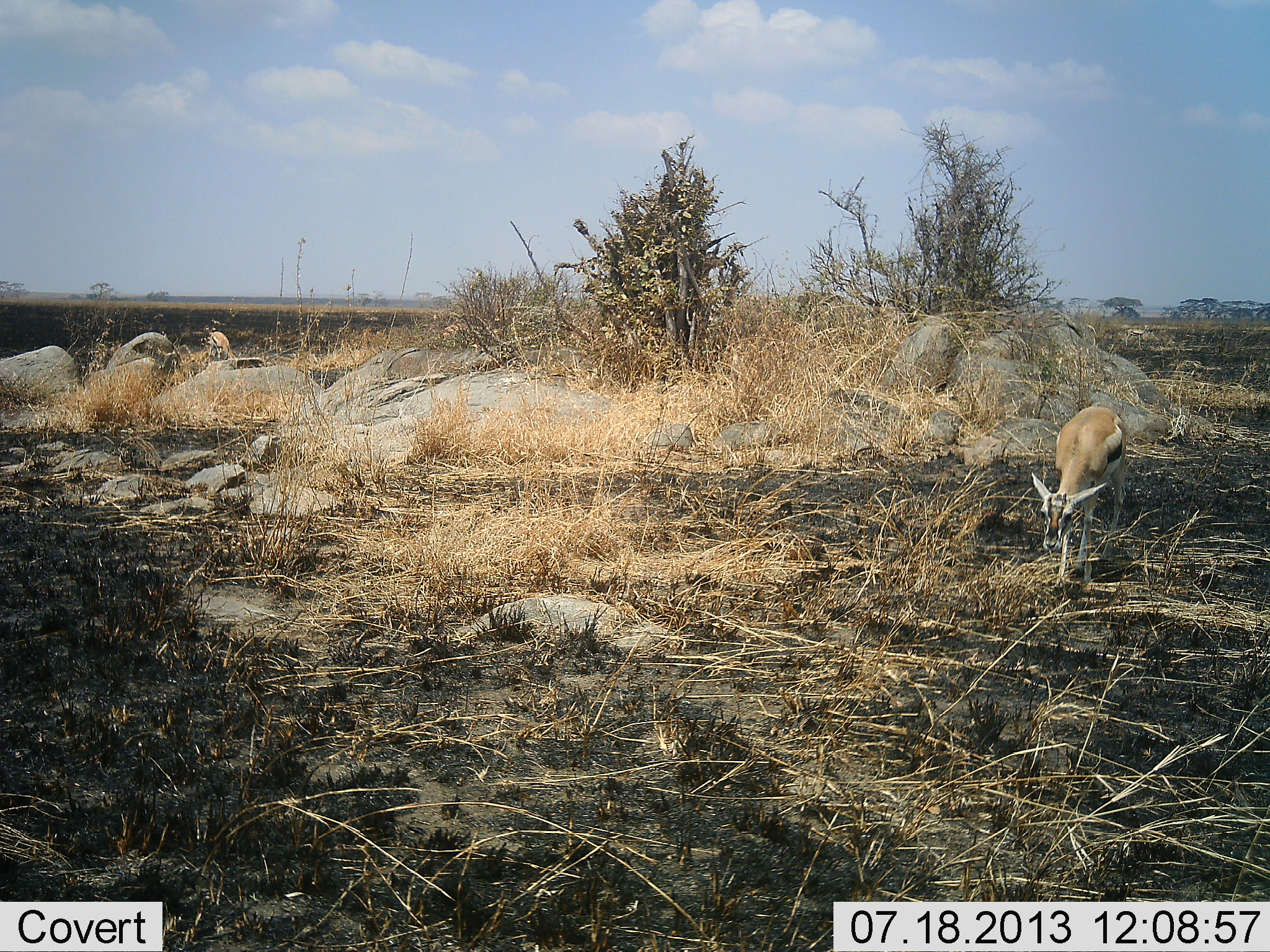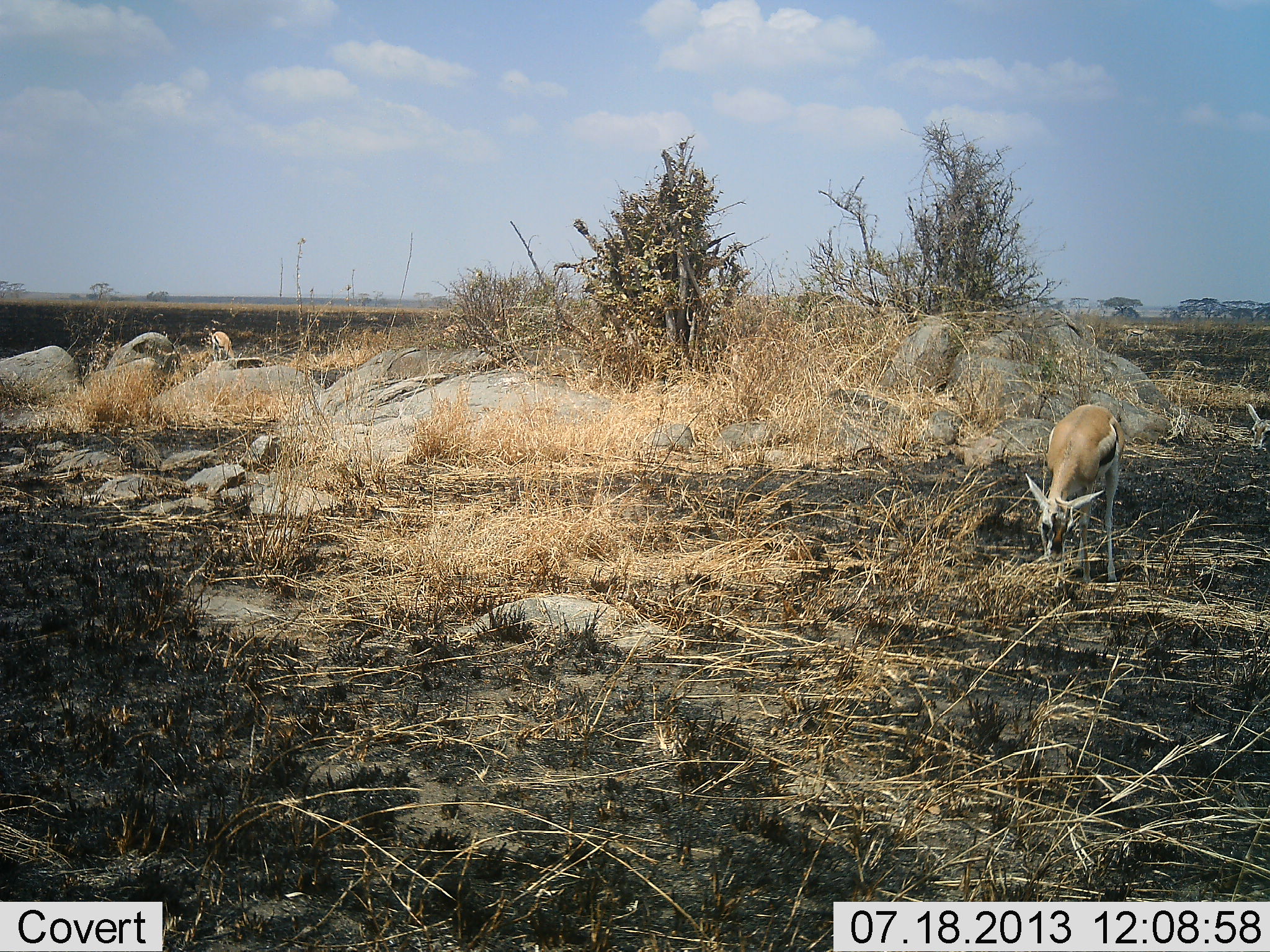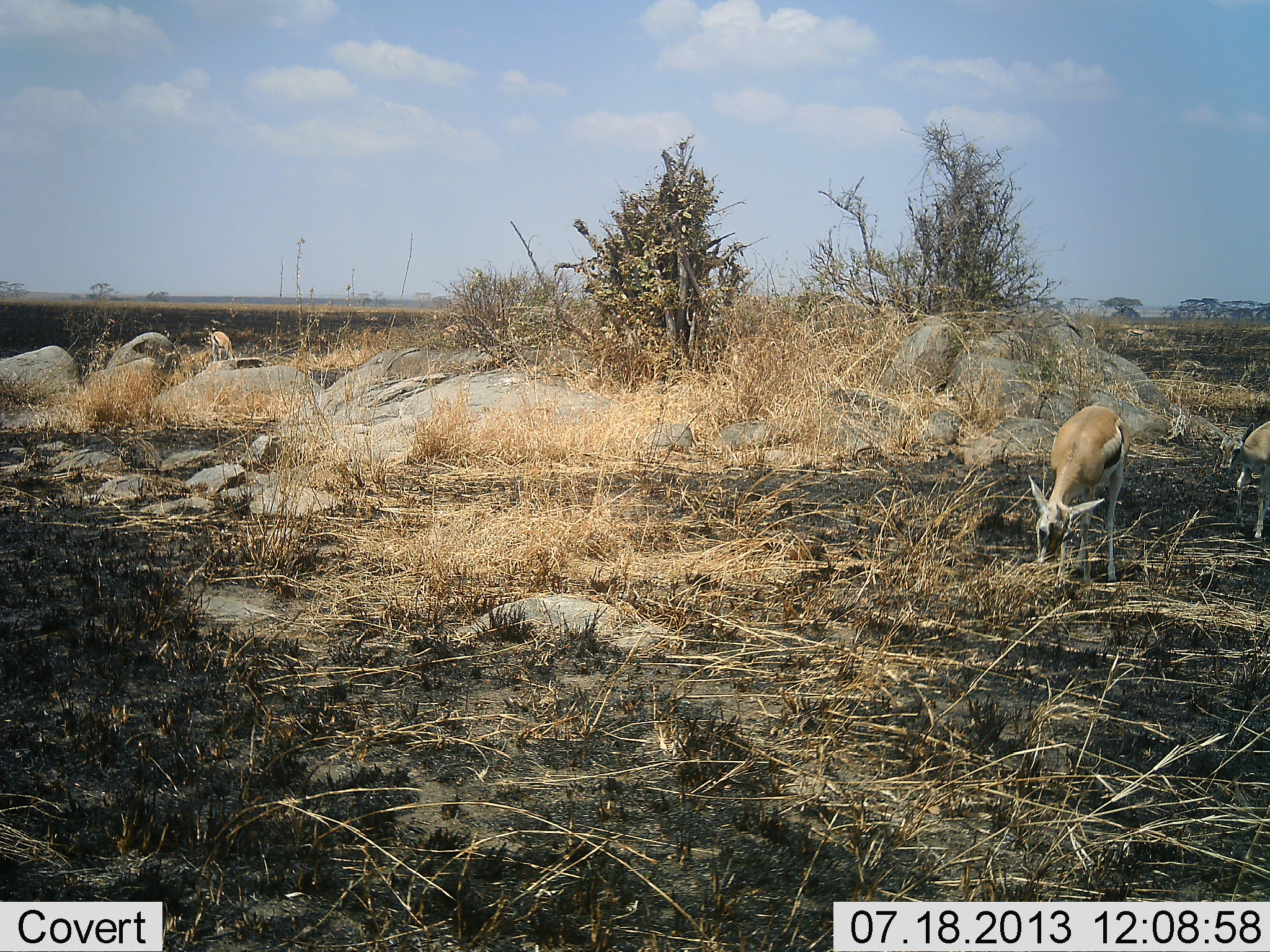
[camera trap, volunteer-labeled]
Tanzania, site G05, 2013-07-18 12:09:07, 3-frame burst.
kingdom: Animalia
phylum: Chordata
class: Mammalia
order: Artiodactyla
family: Bovidae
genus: Eudorcas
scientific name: Eudorcas thomsonii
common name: thomson's gazelle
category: gazellethomsons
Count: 3.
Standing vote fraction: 18%.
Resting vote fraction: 0%.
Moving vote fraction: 32%.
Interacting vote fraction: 0%.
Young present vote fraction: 9%.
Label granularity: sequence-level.